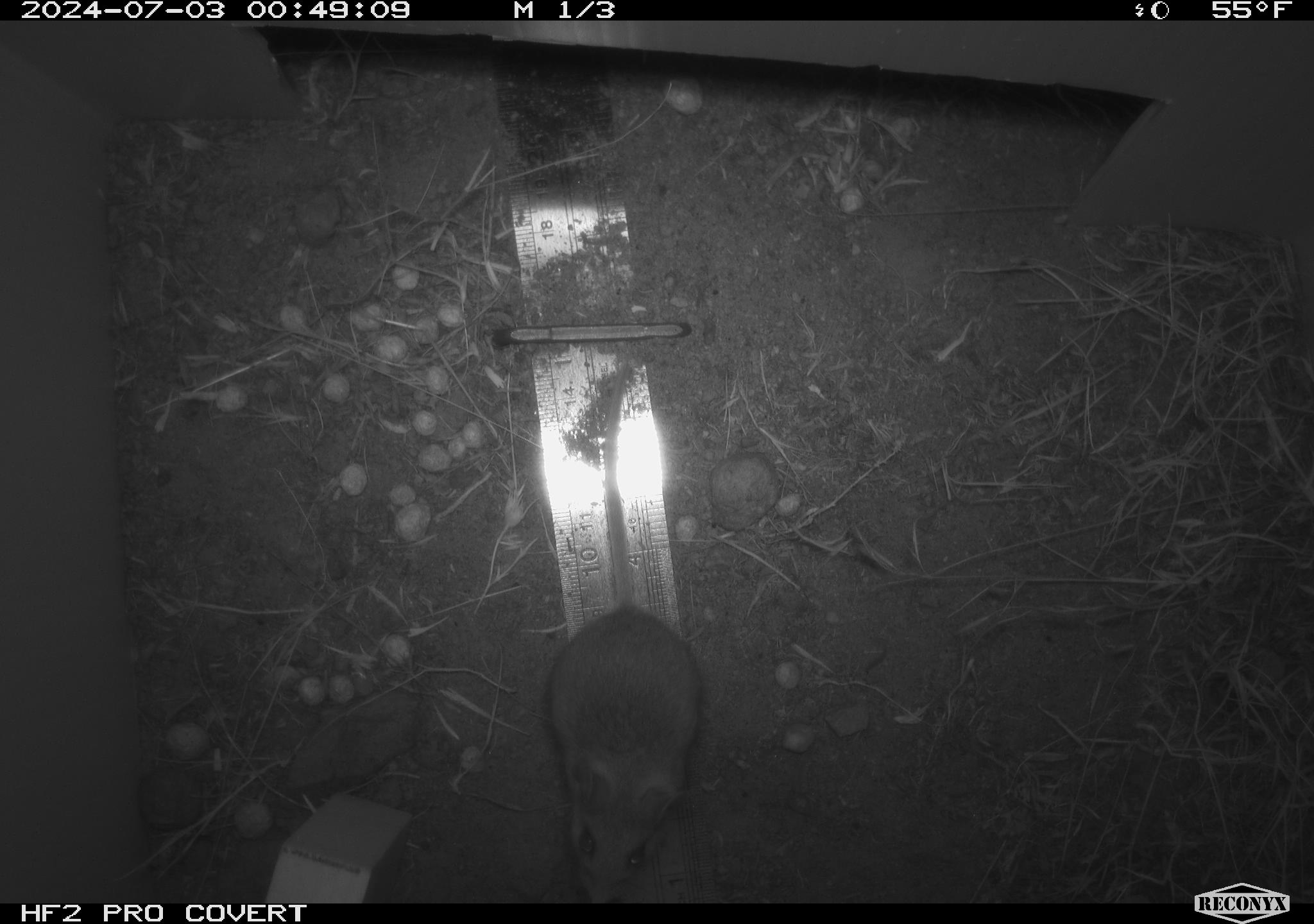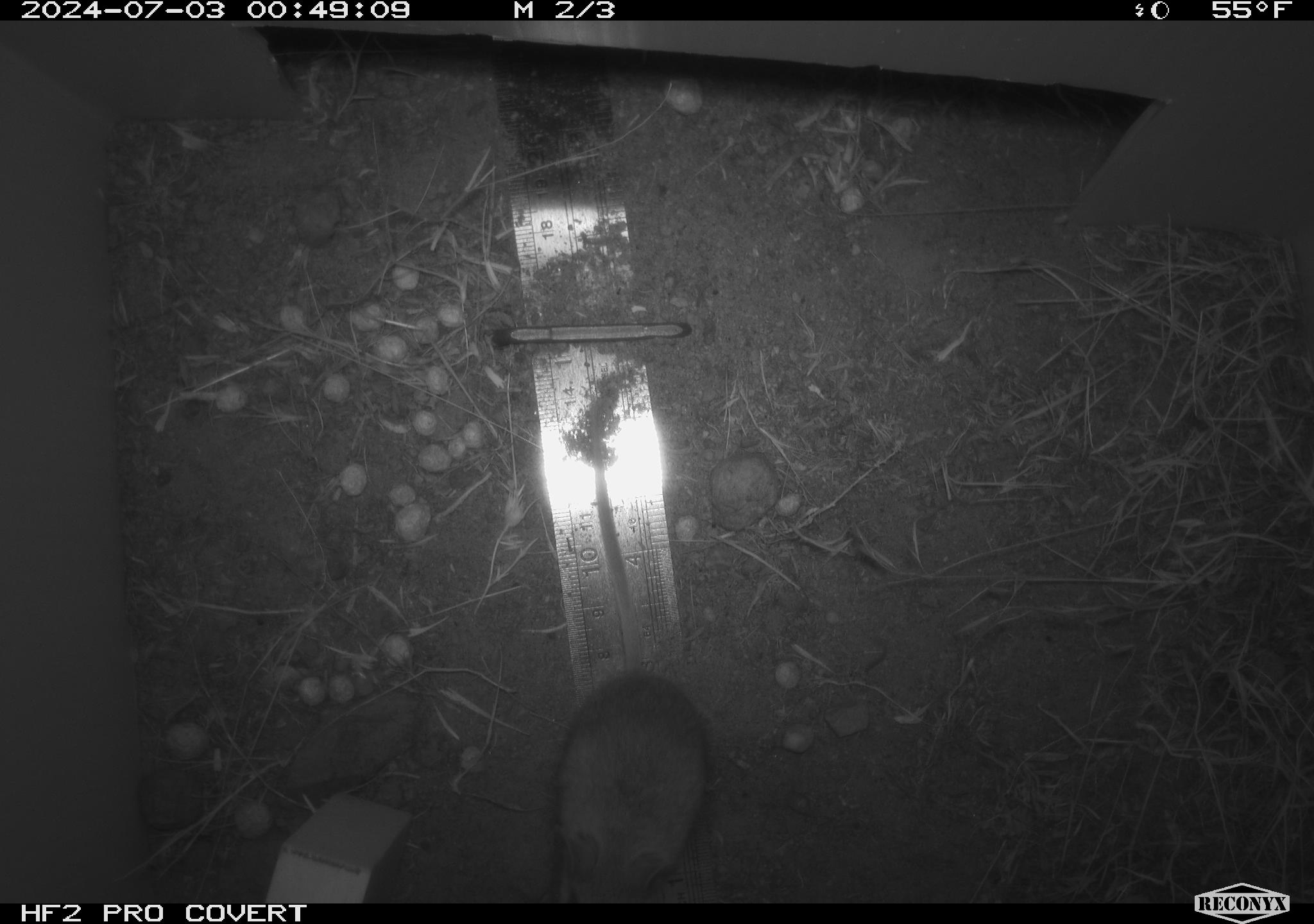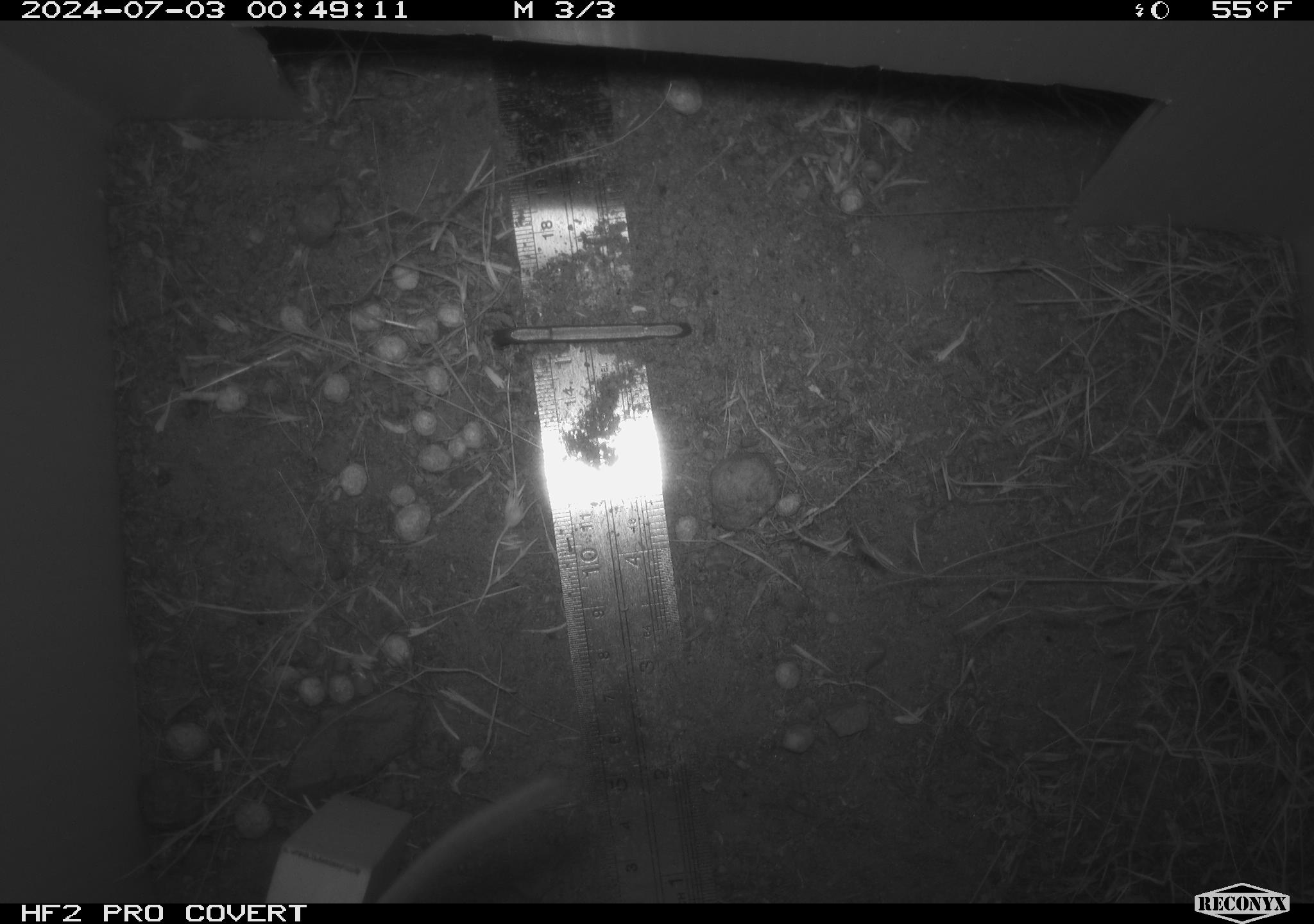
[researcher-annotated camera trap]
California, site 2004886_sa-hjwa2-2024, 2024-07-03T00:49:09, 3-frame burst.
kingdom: Animalia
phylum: Chordata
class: Mammalia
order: Rodentia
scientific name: Rodentia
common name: rodent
Rodent (Rodentia).